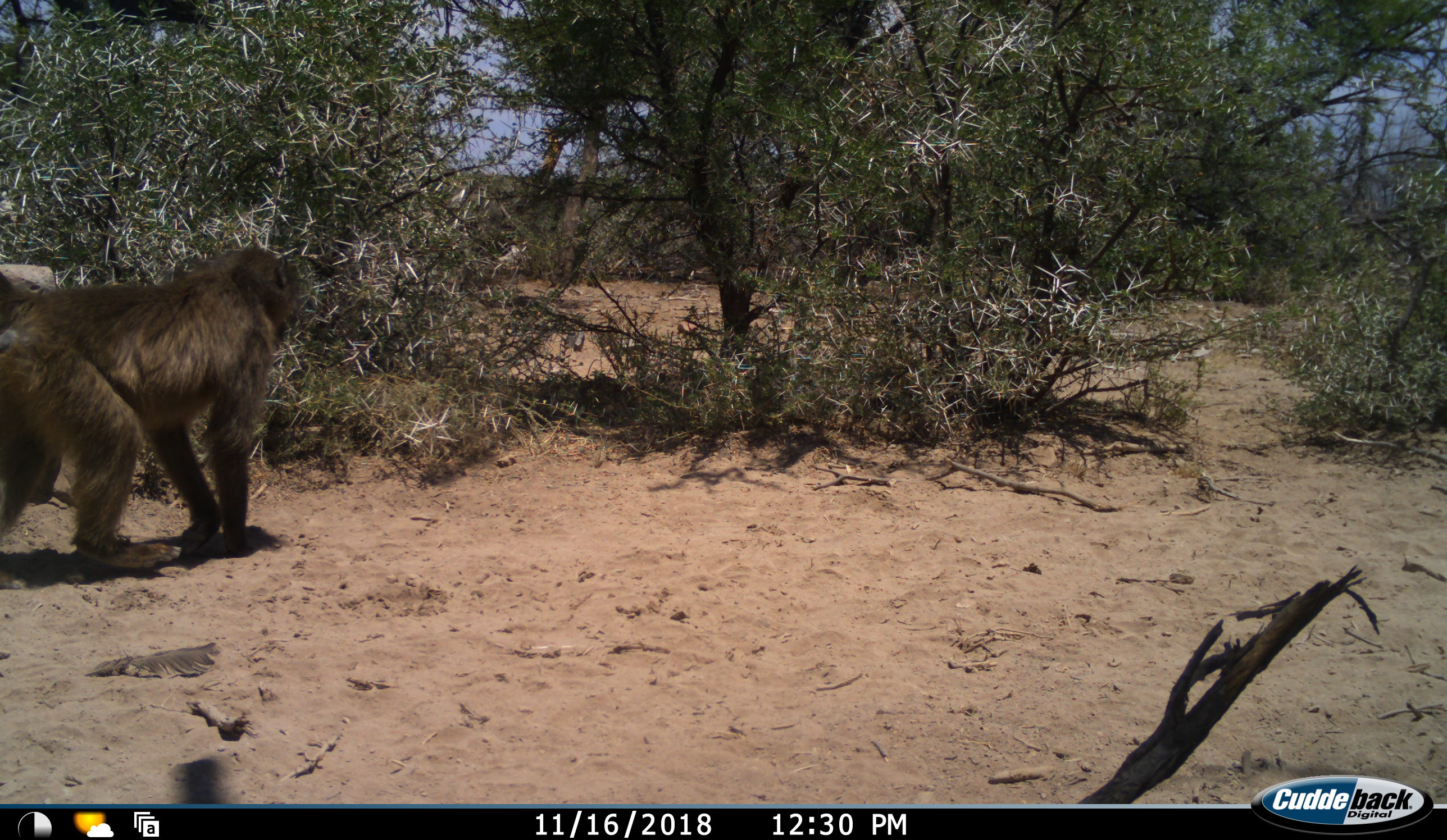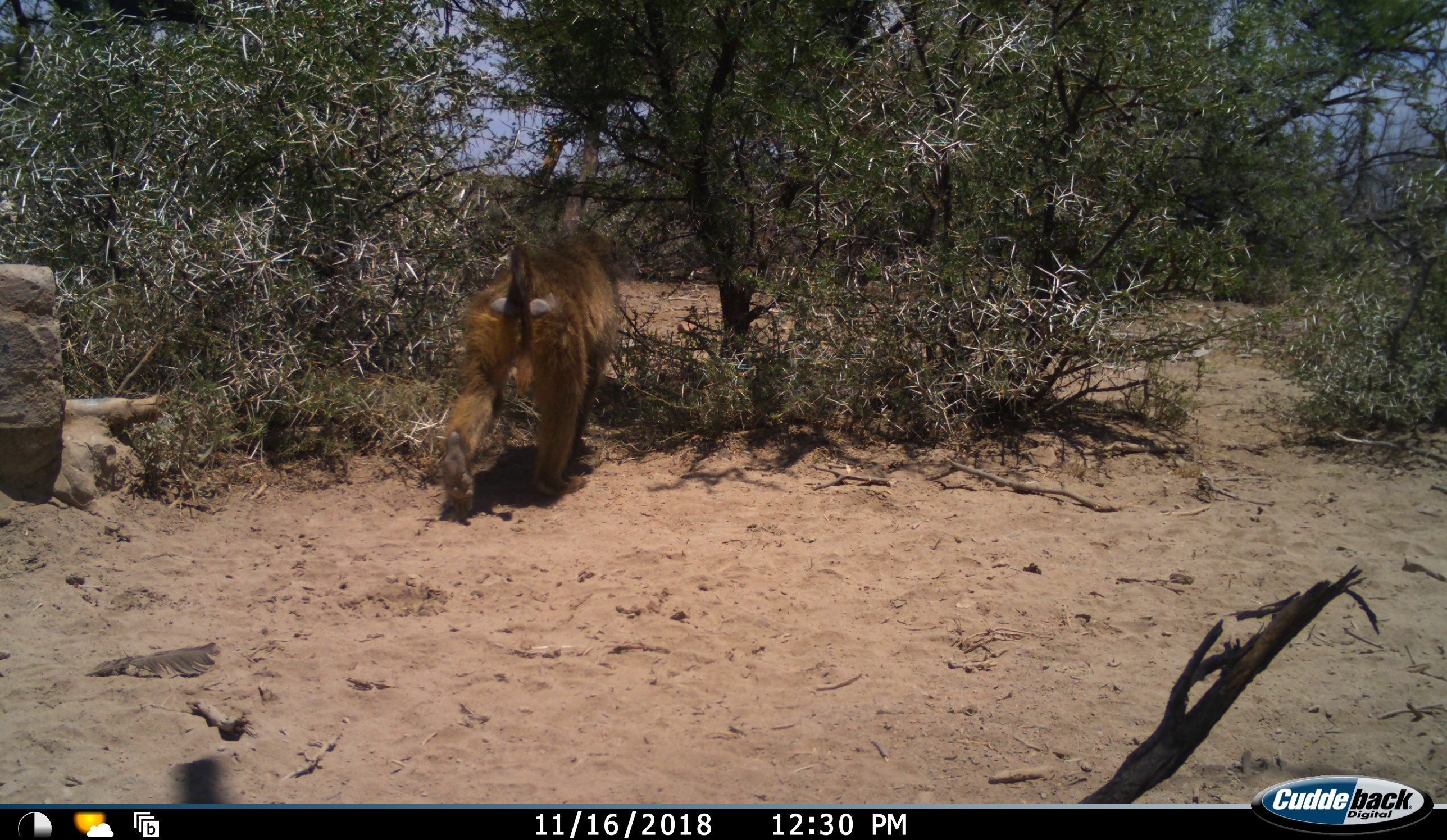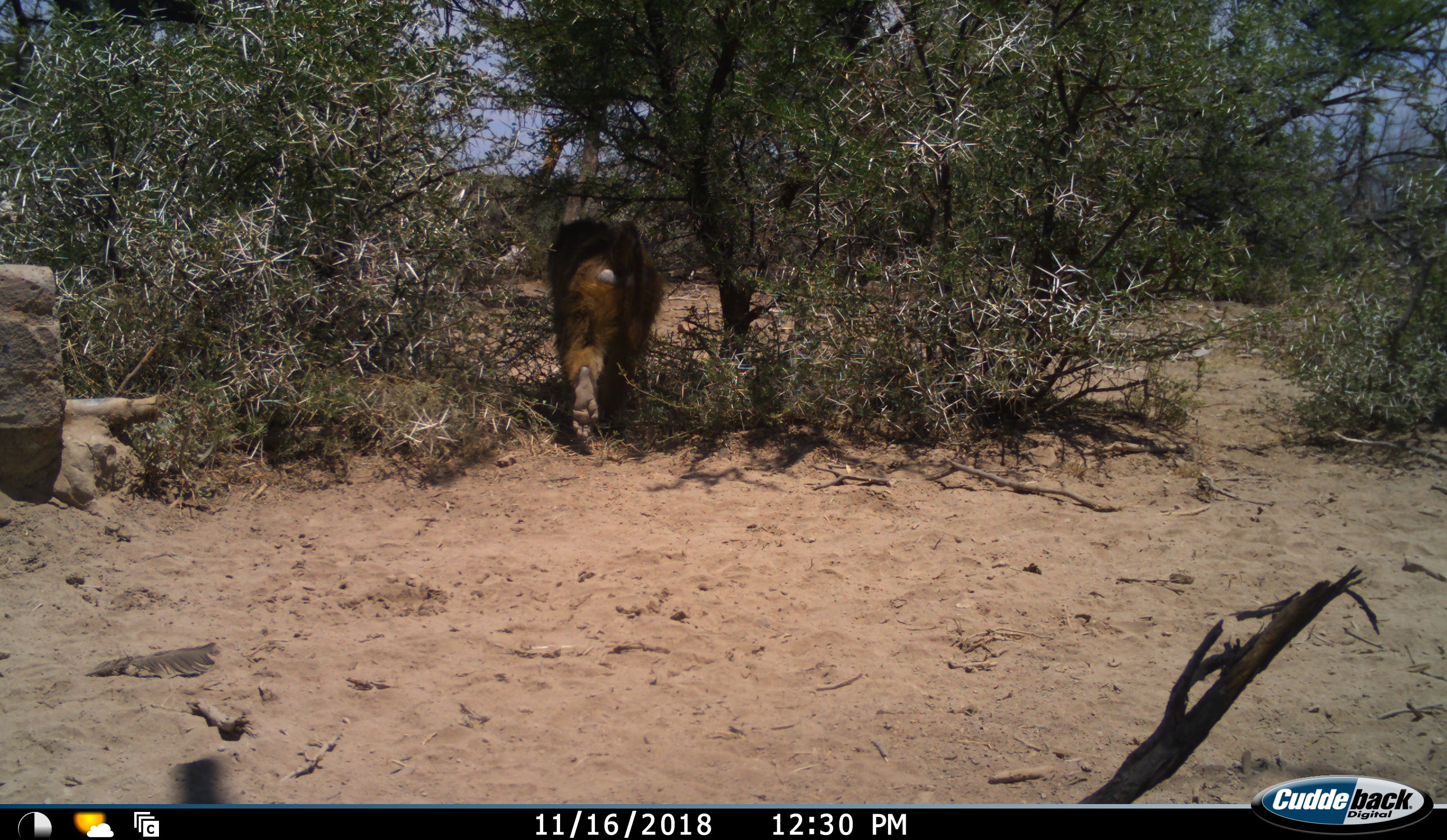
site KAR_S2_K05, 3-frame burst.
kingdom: Animalia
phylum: Chordata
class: Mammalia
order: Primates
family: Cercopithecidae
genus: Papio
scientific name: Papio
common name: baboon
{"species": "baboon (Papio)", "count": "1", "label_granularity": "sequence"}